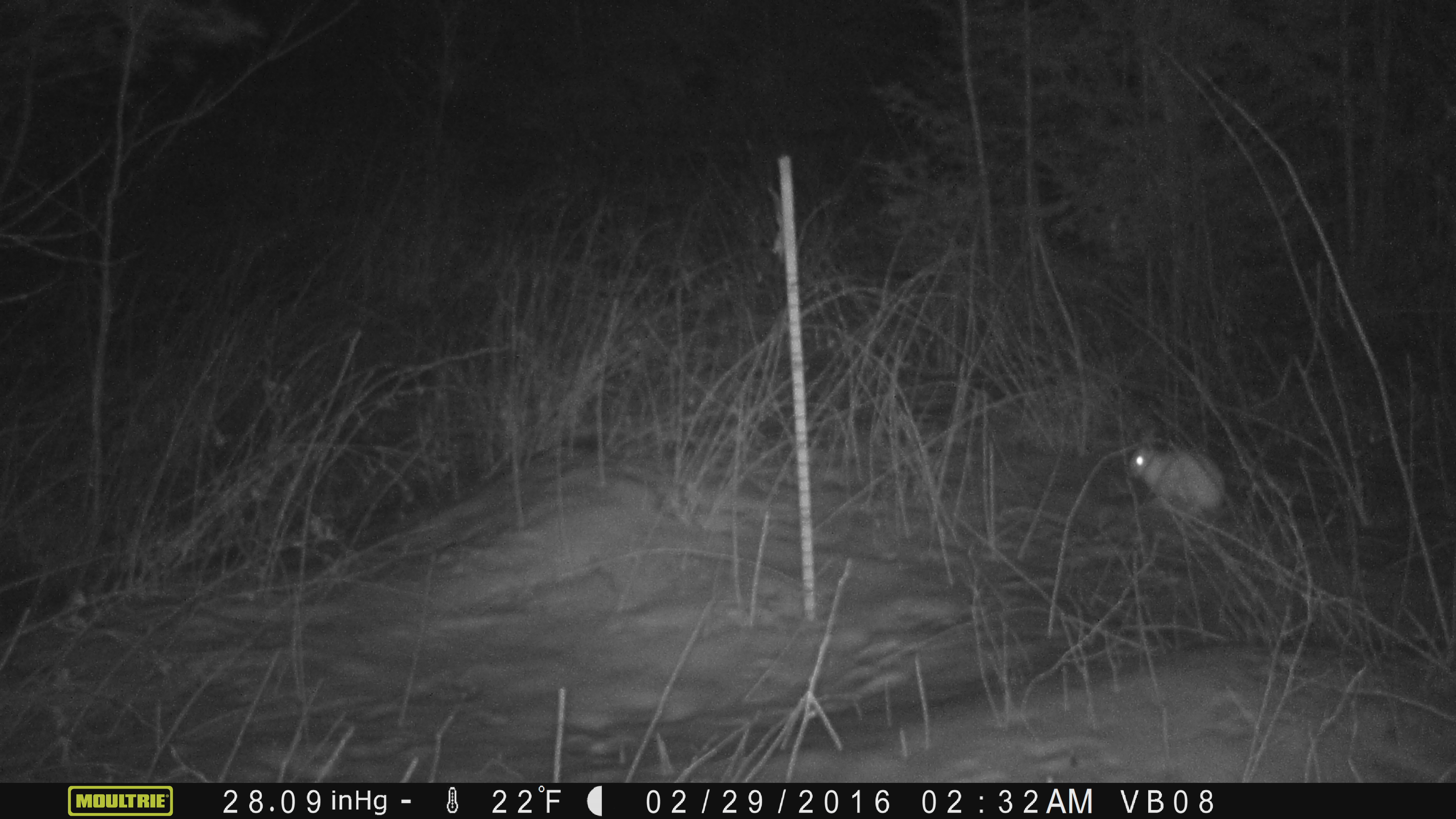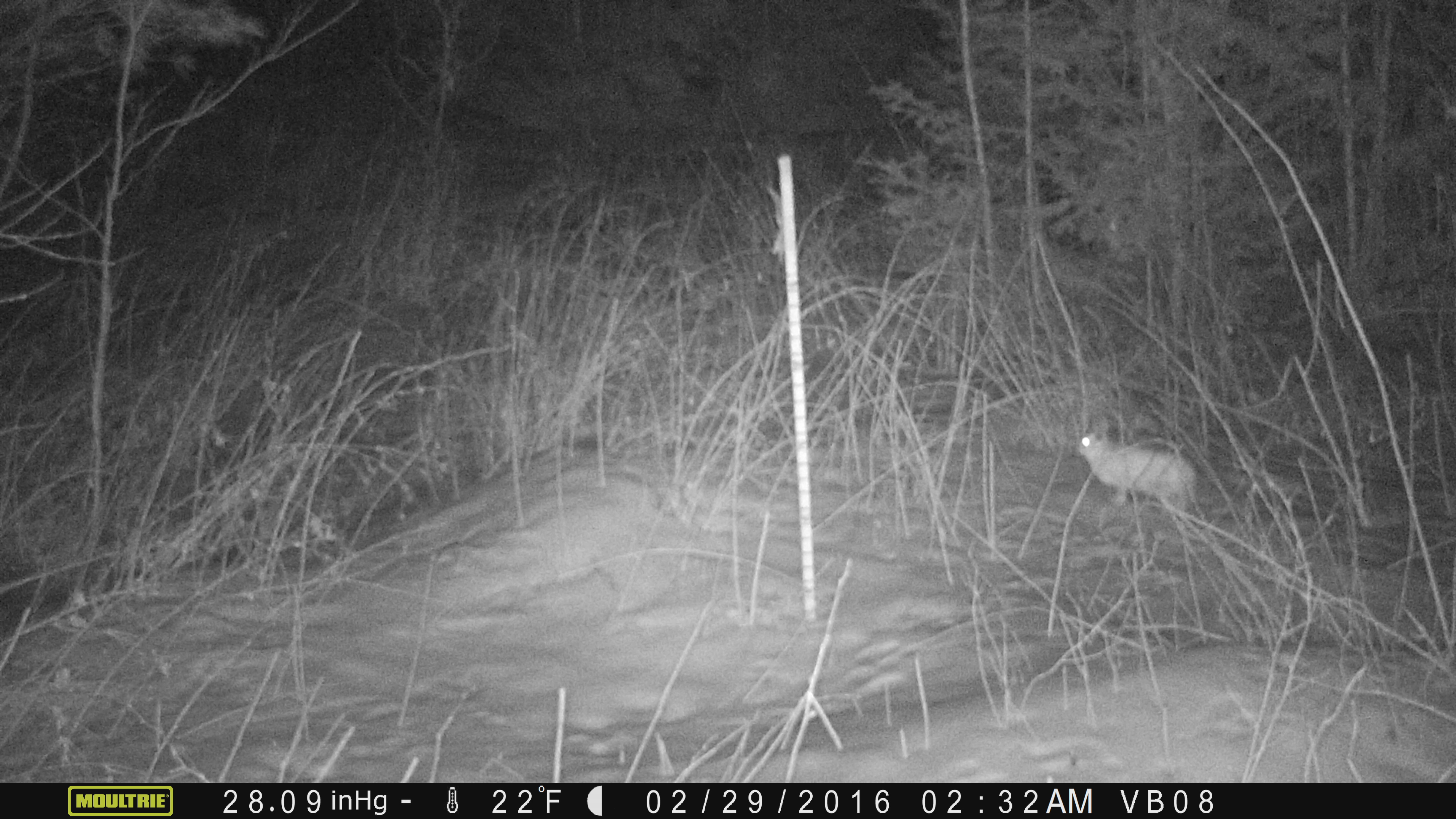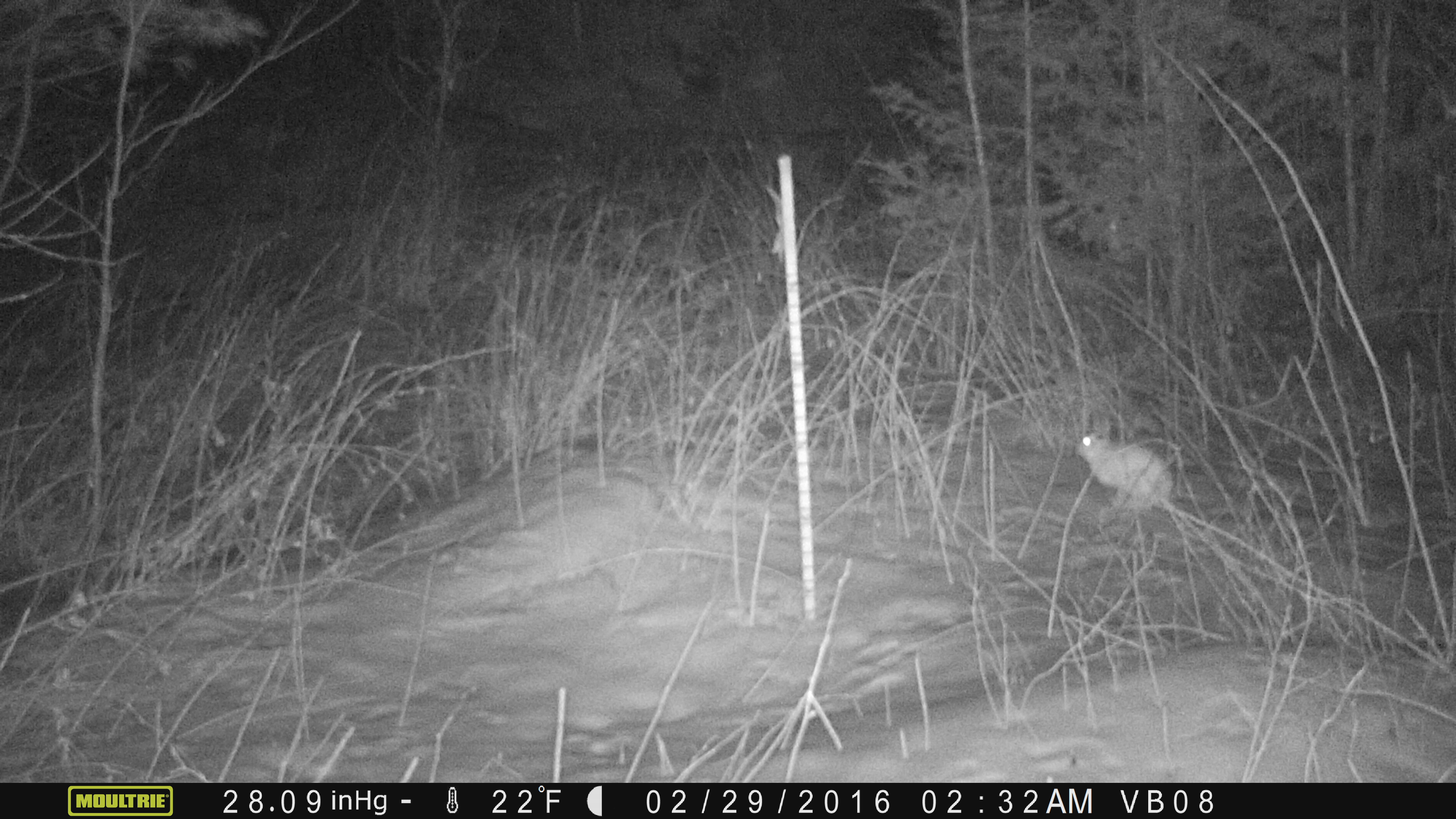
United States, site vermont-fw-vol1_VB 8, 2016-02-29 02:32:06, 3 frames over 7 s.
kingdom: Animalia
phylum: Chordata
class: Mammalia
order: Lagomorpha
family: Leporidae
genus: Lepus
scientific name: Lepus americanus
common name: snowshoe hare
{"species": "snowshoe hare (Lepus americanus)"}